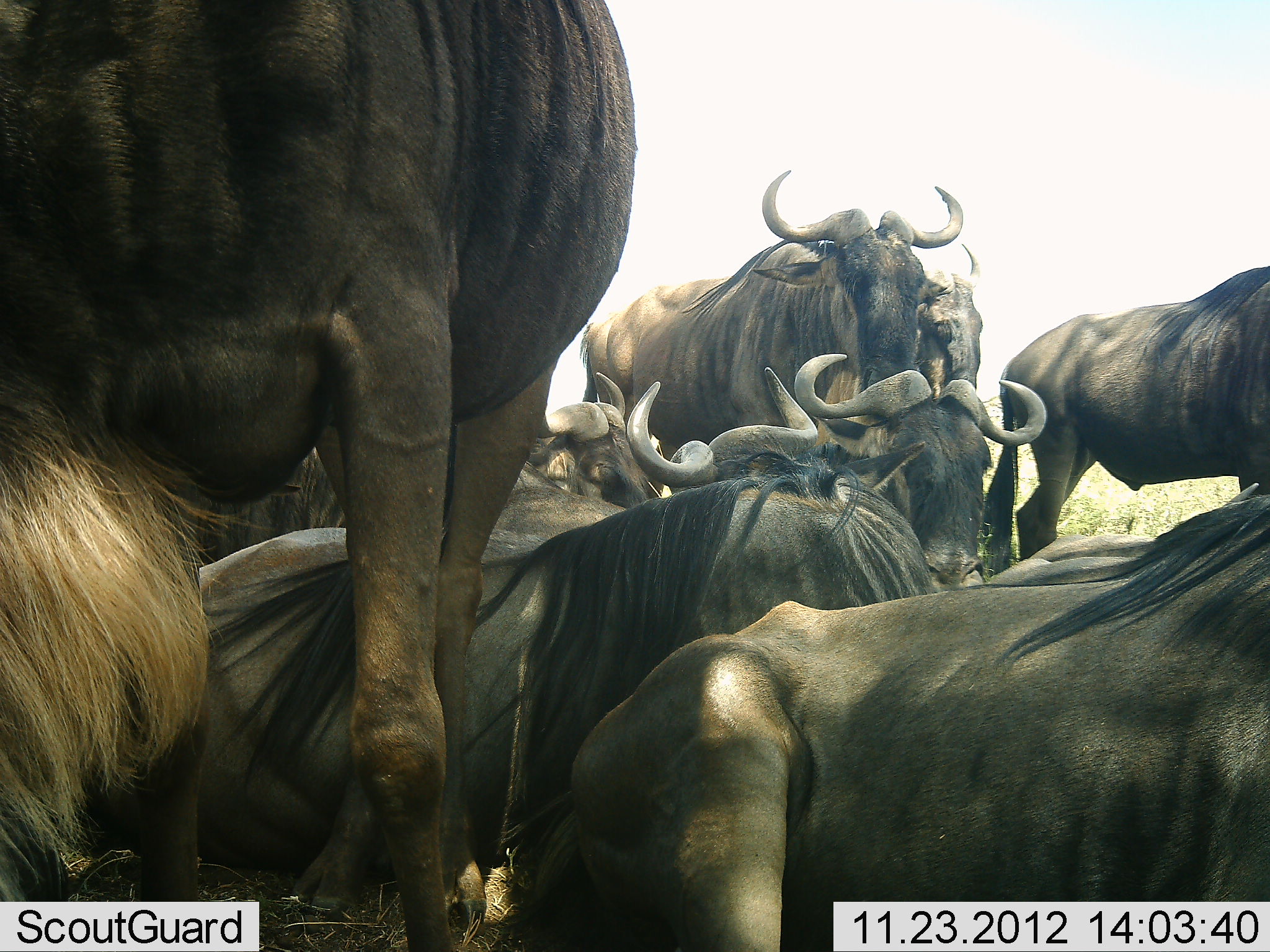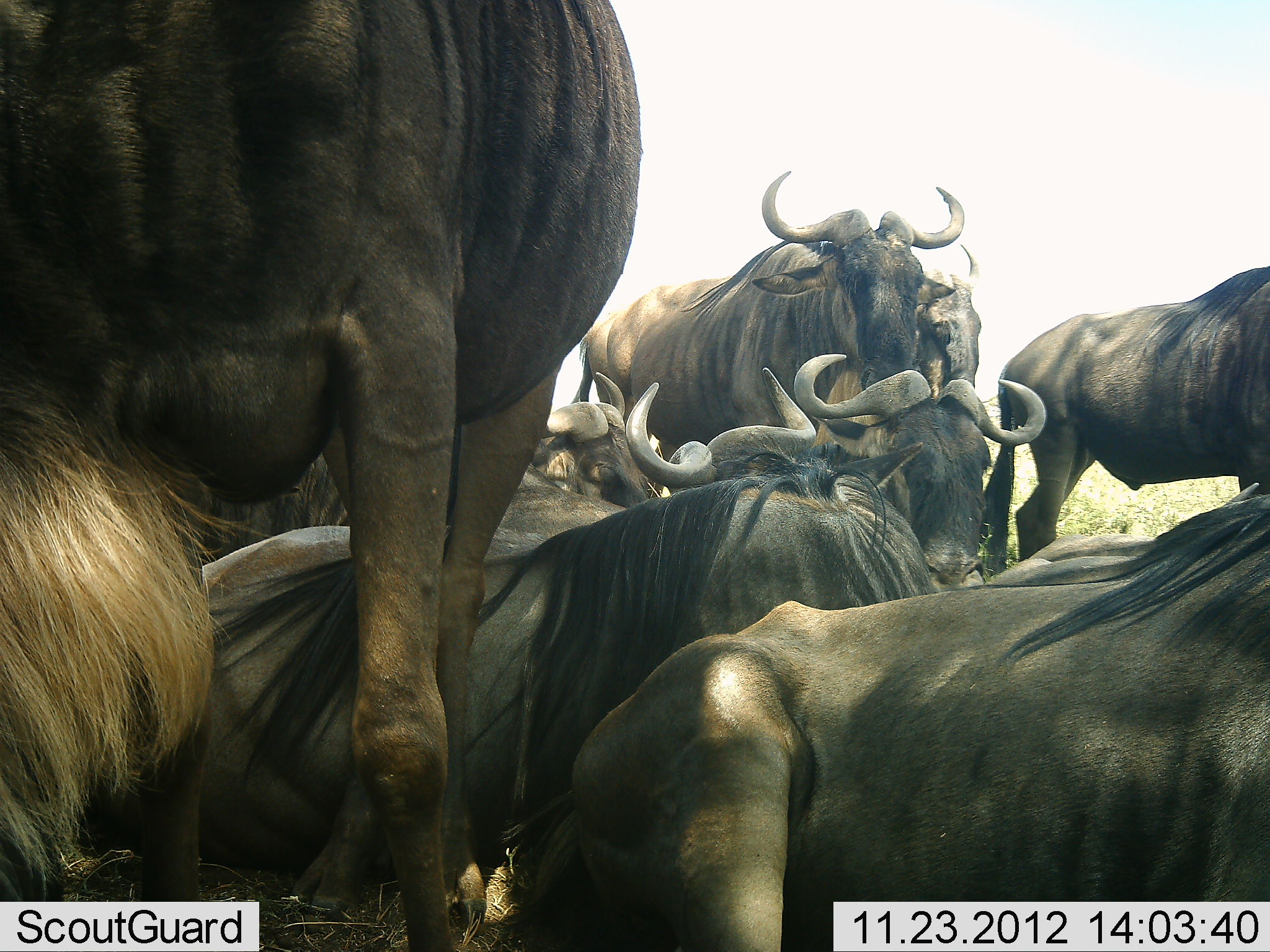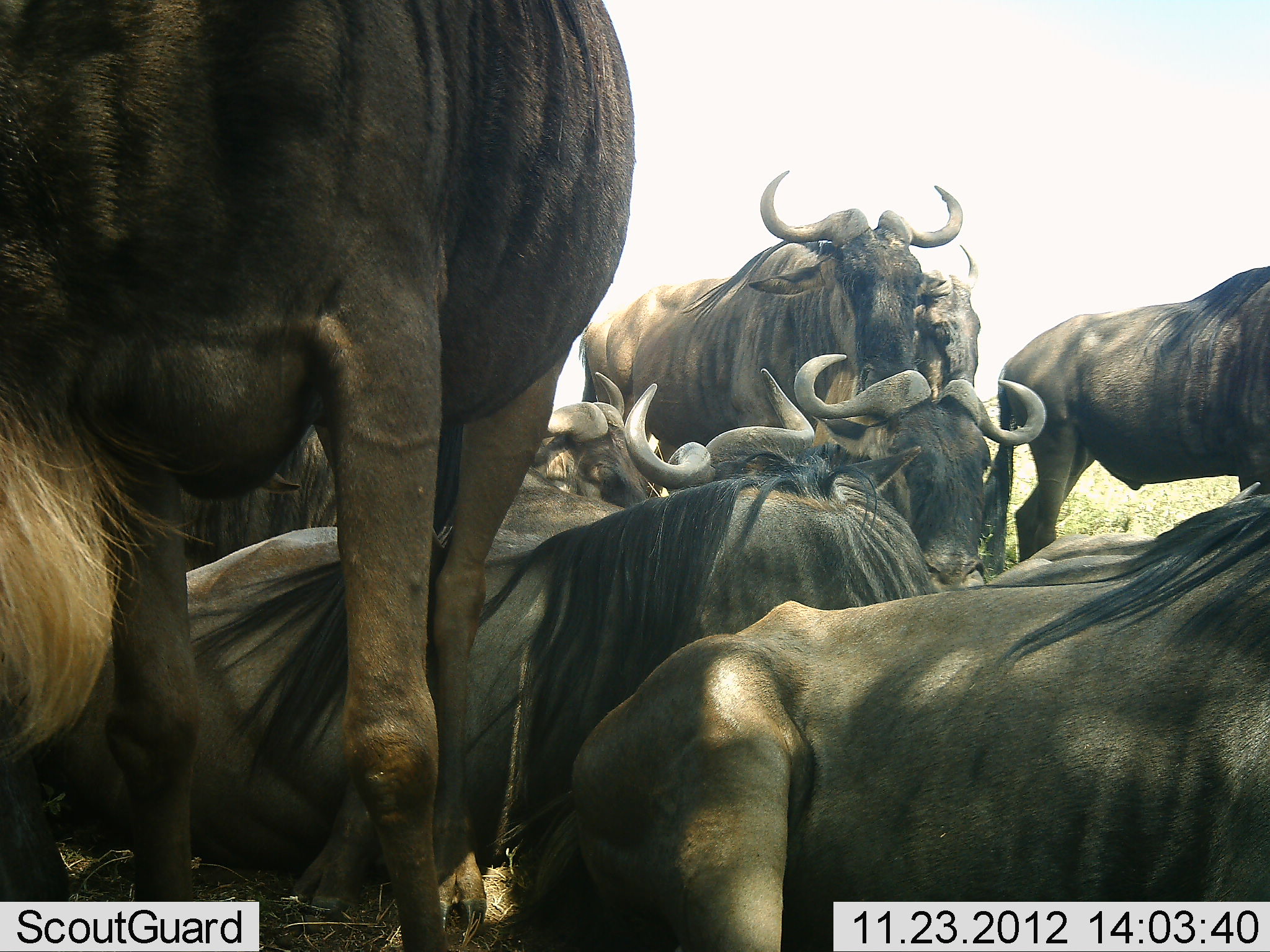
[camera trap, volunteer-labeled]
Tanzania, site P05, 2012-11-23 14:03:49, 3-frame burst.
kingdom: Animalia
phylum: Chordata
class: Mammalia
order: Artiodactyla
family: Bovidae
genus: Connochaetes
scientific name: Connochaetes taurinus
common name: blue wildebeest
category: wildebeest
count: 10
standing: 80%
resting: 80%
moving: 10%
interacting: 10%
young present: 0%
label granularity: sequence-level